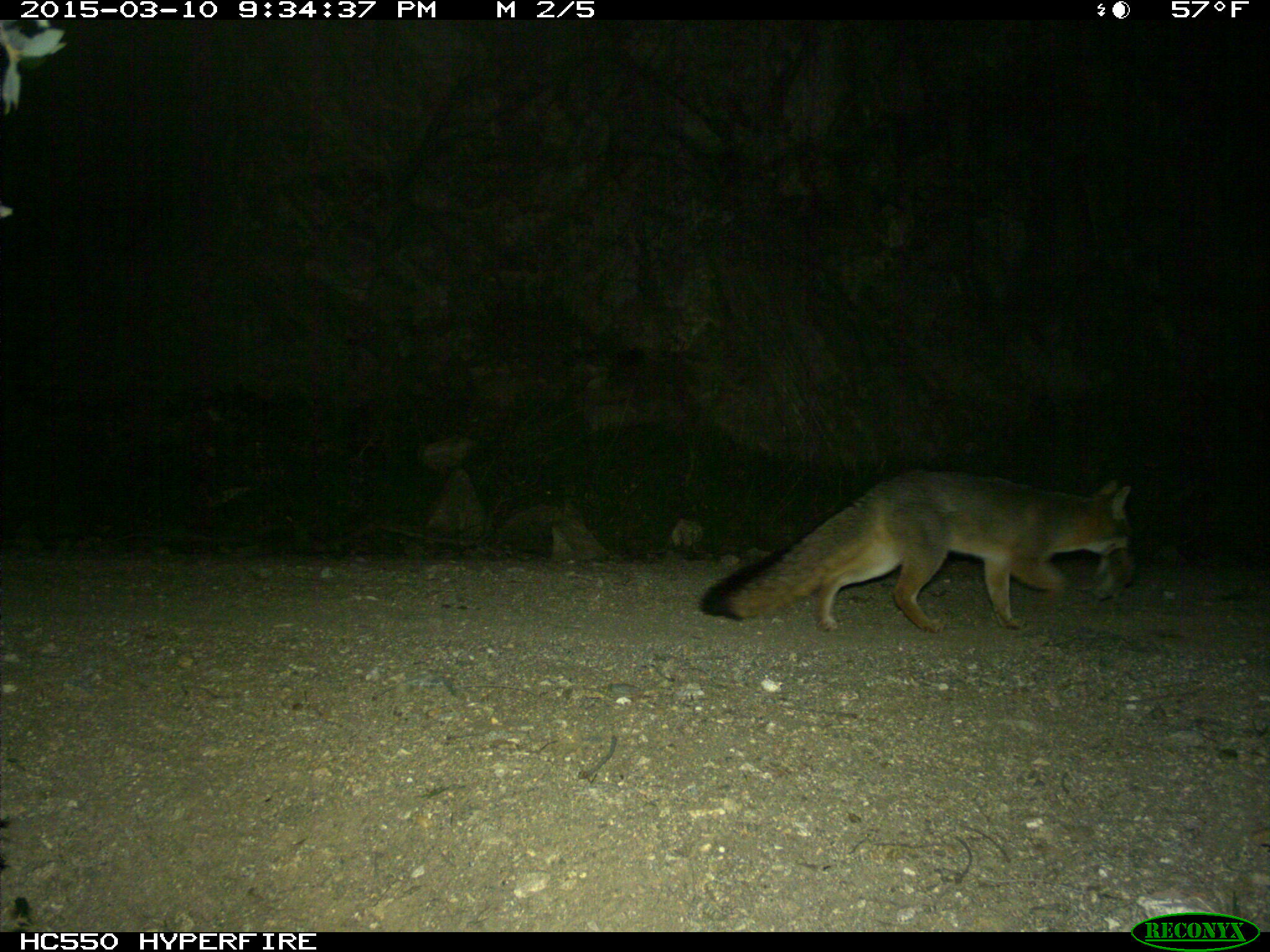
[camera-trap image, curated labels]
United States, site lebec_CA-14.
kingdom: Animalia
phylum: Chordata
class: Mammalia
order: Carnivora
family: Canidae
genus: Urocyon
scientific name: Urocyon cinereoargenteus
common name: gray fox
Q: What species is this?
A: Urocyon cinereoargenteus (gray fox).